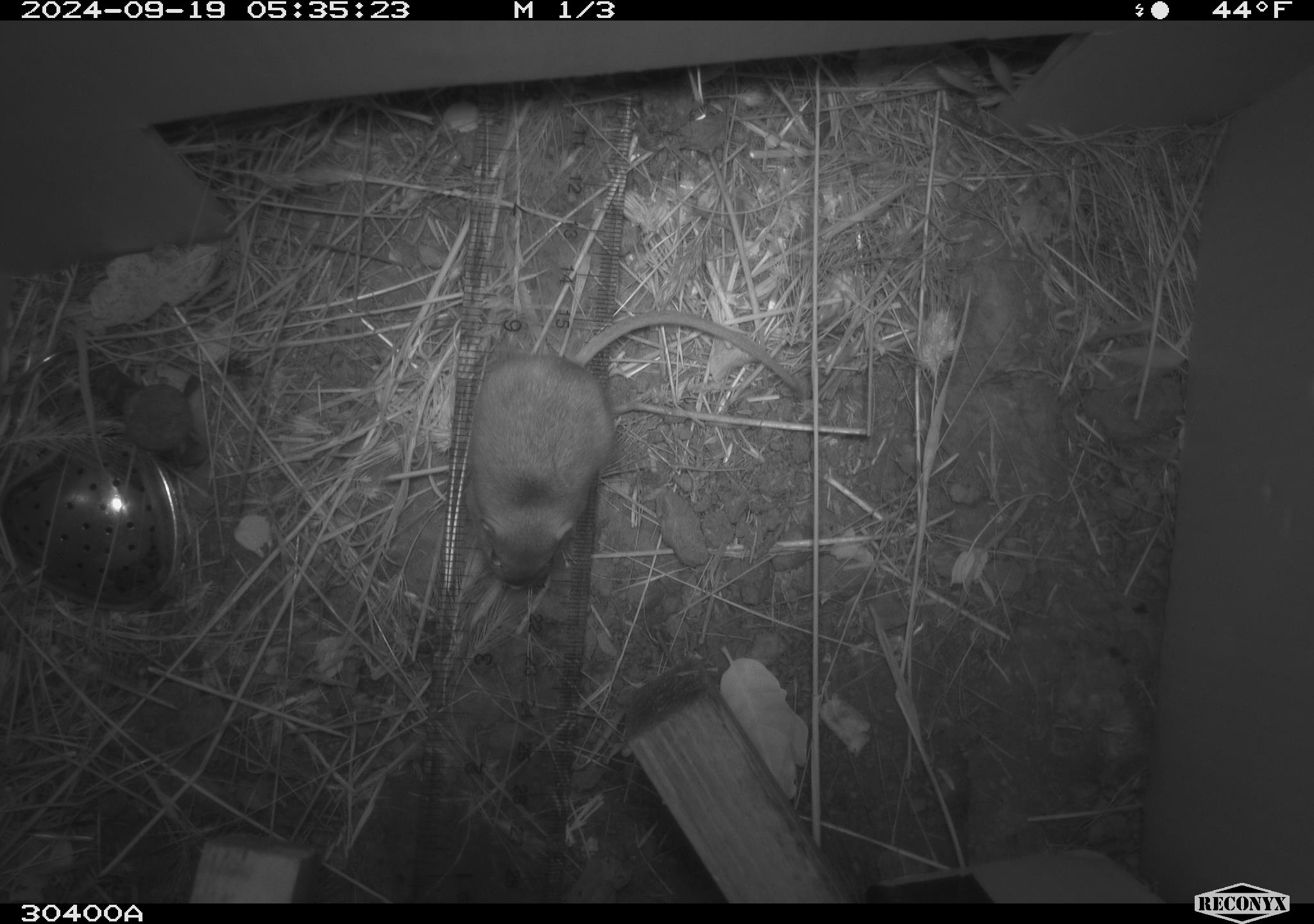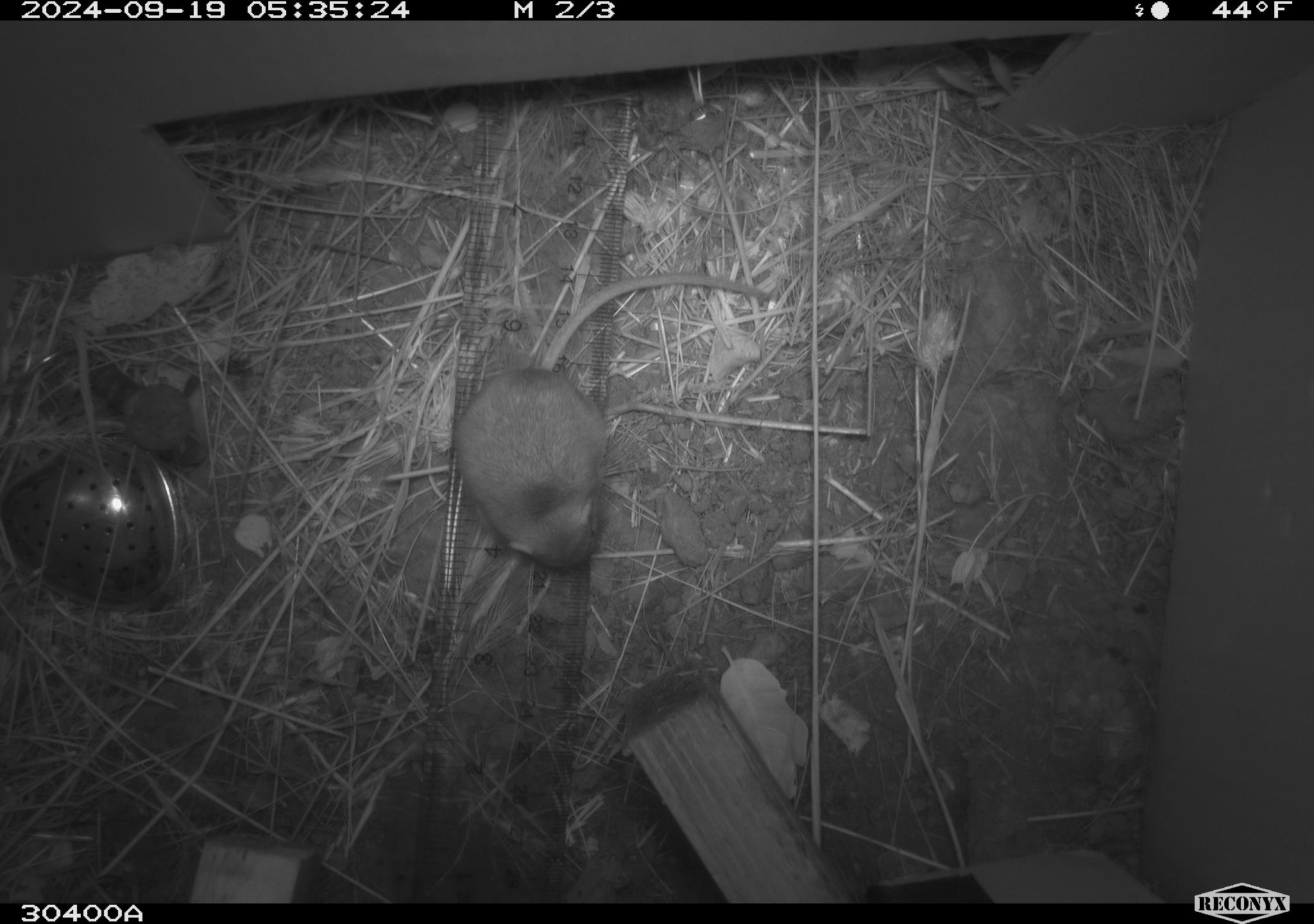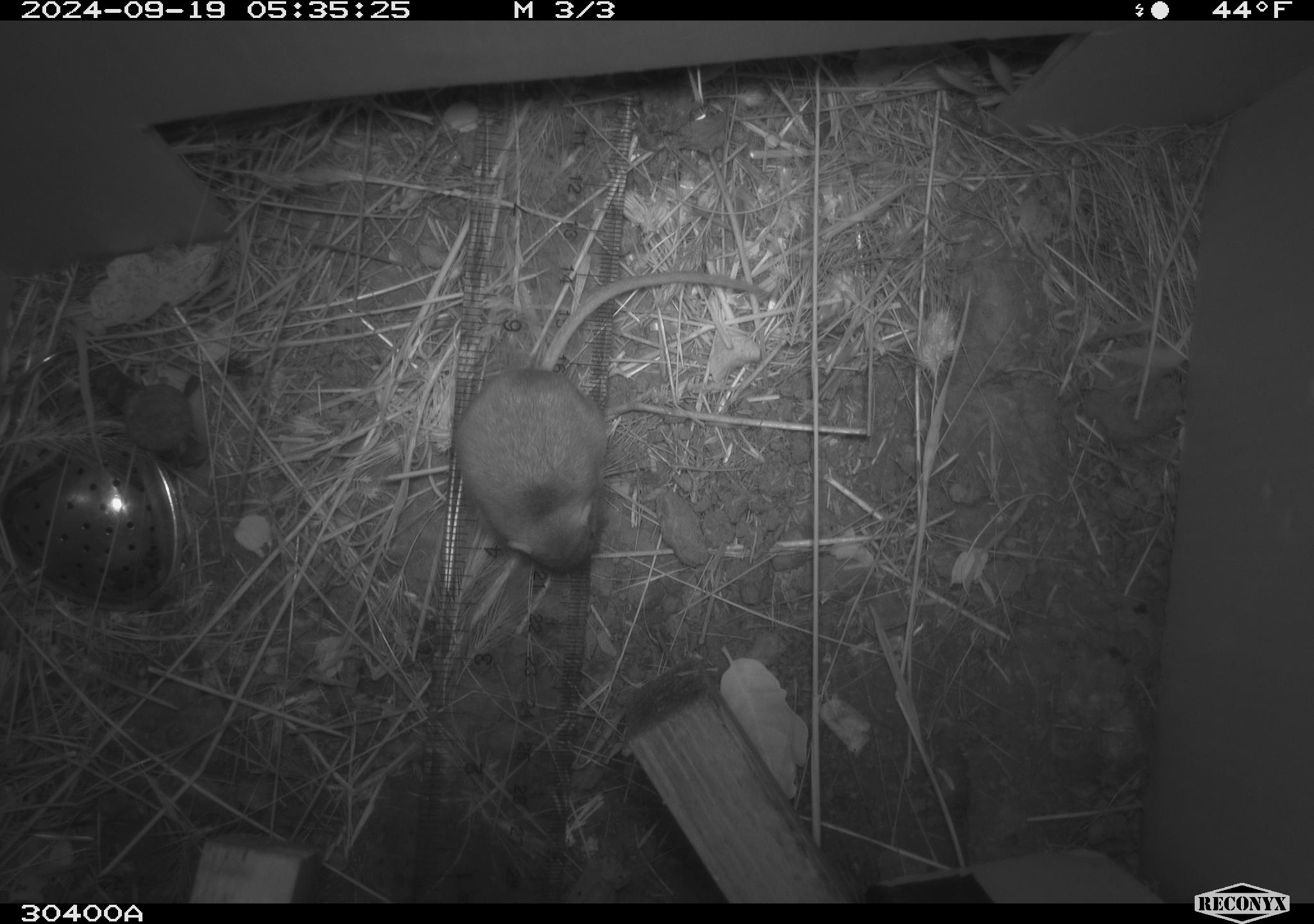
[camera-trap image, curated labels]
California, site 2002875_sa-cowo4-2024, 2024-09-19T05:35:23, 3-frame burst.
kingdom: Animalia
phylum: Chordata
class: Mammalia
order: Rodentia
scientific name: Rodentia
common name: mouse species